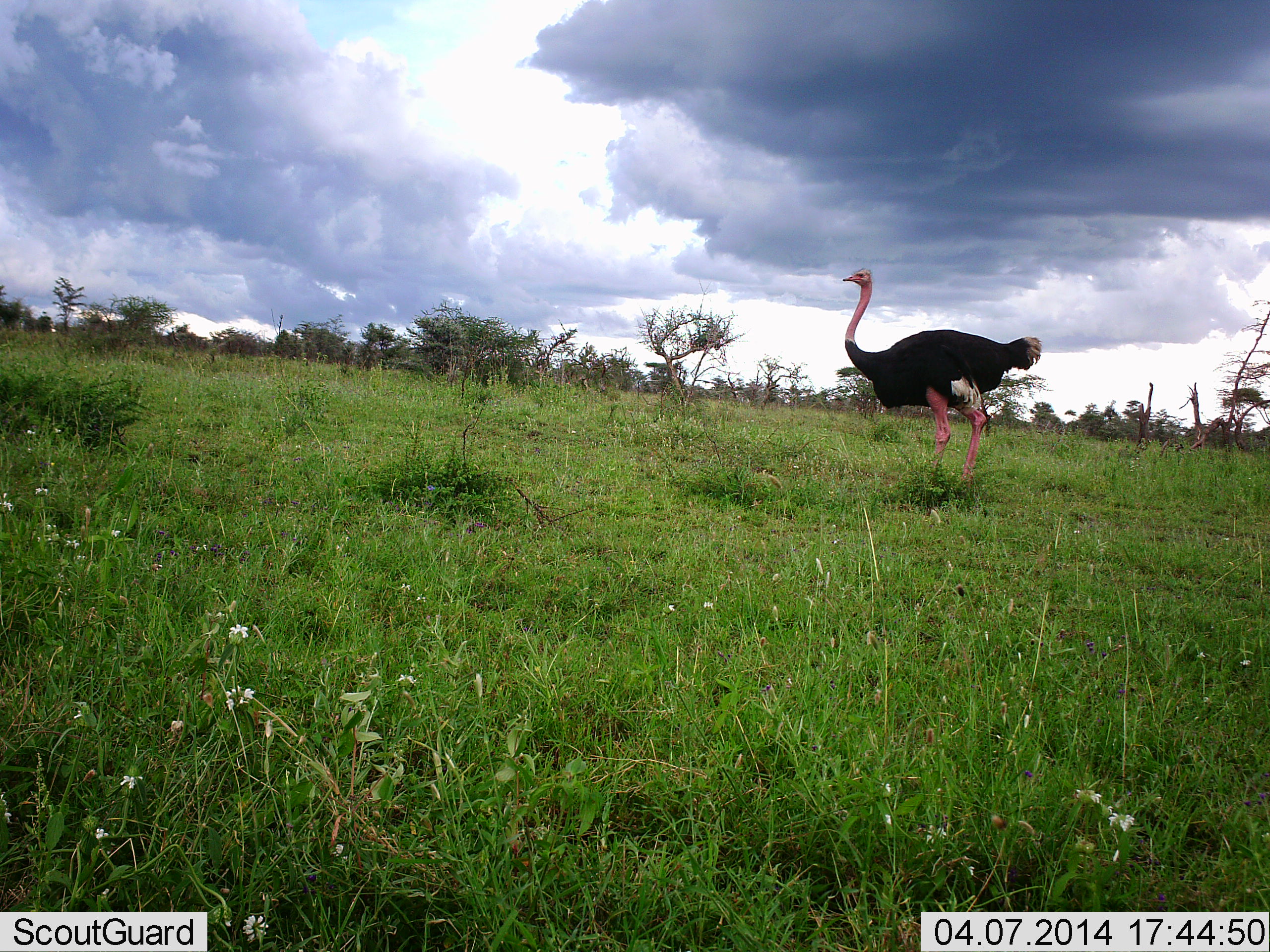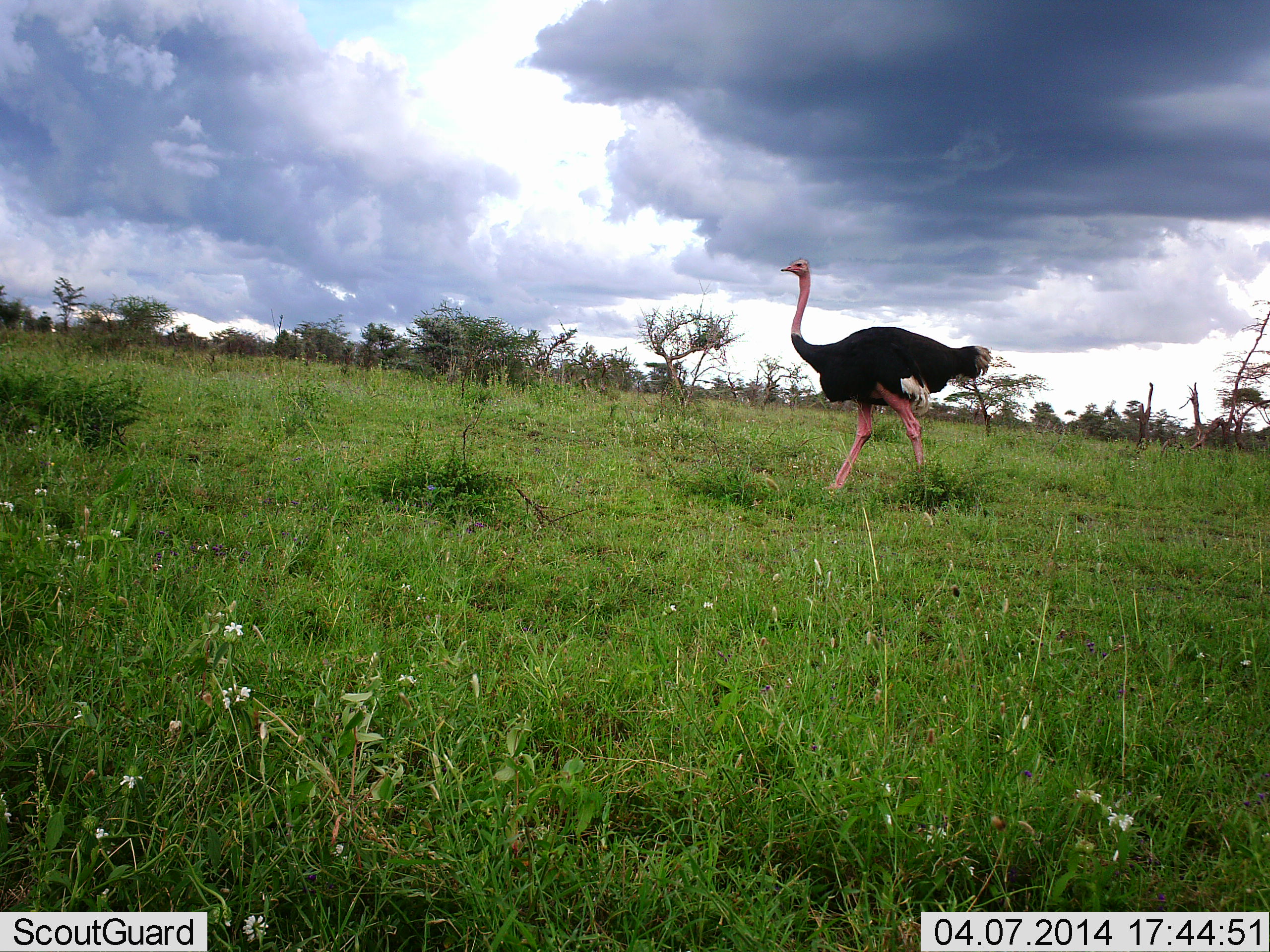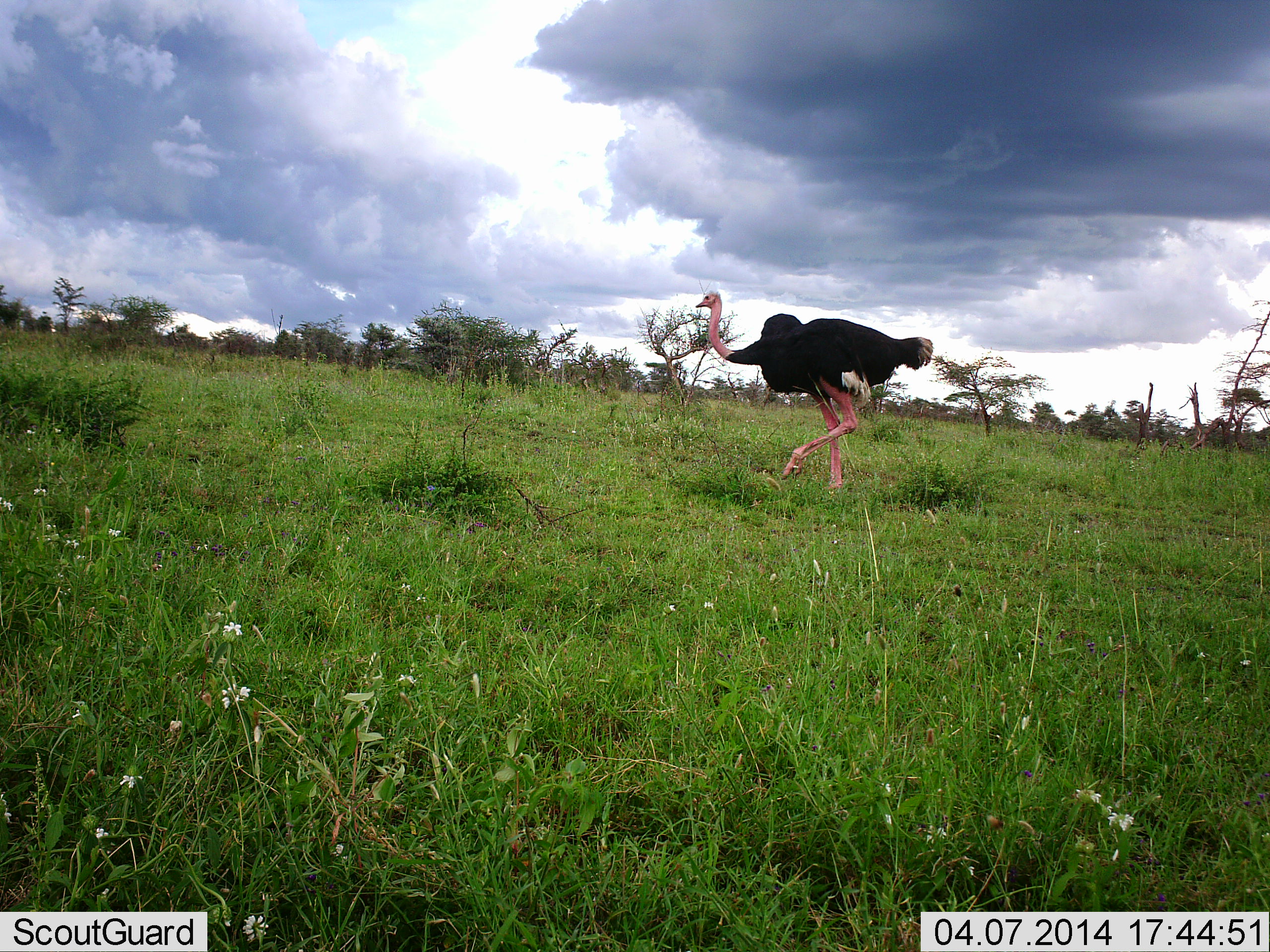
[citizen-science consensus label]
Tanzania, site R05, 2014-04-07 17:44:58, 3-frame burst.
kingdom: Animalia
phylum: Chordata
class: Aves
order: Struthioniformes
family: Struthionidae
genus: Struthio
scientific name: Struthio camelus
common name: ostrich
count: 1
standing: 0%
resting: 0%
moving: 100%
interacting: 0%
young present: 0%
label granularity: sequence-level